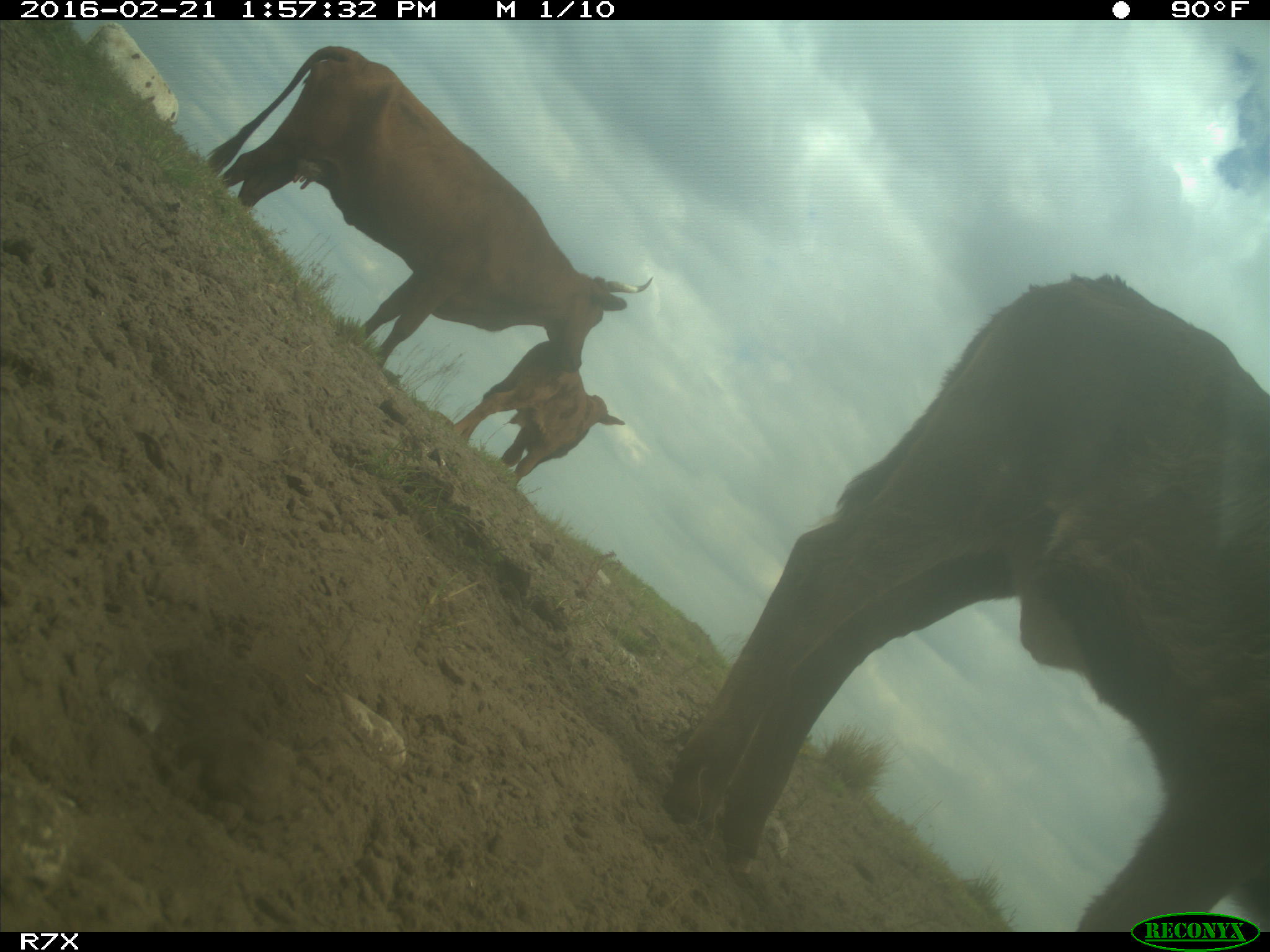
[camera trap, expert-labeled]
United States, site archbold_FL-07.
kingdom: Animalia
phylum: Chordata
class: Mammalia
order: Artiodactyla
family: Bovidae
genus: Bos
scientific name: Bos taurus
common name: domestic cow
Bos taurus (domestic cow).